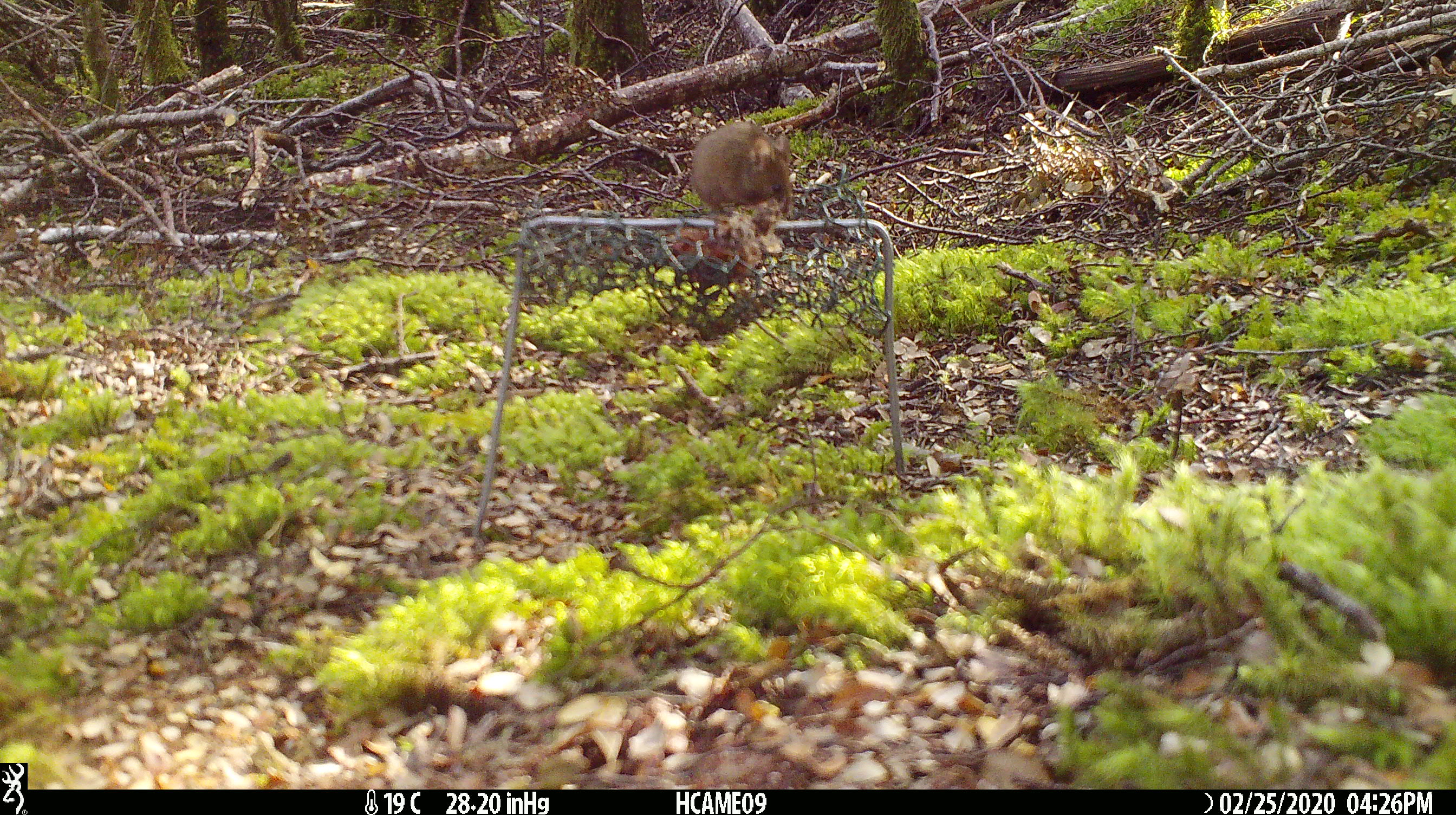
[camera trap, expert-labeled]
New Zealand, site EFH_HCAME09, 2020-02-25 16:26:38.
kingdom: Animalia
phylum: Chordata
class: Mammalia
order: Rodentia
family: Muridae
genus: Mus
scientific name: Mus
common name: mouse